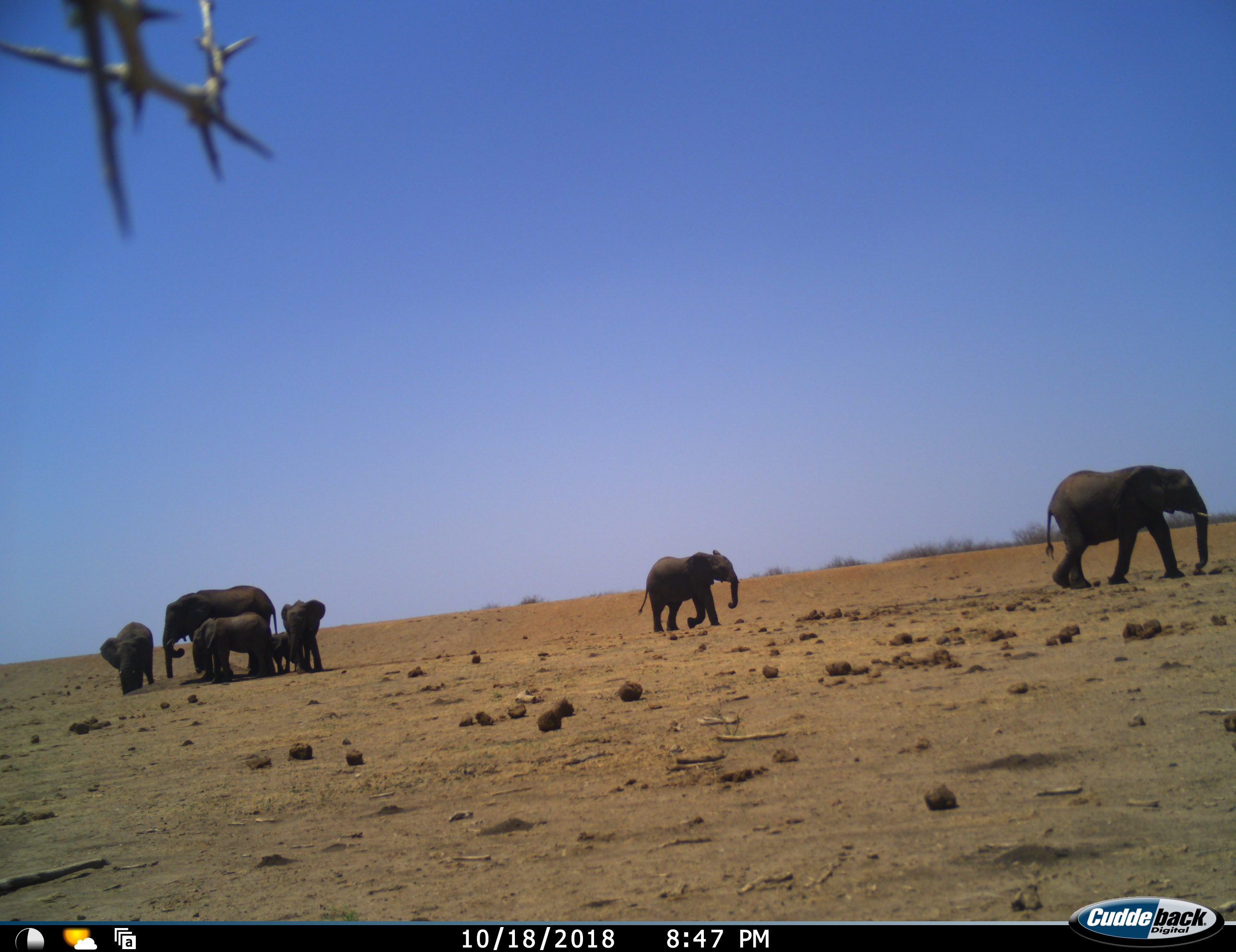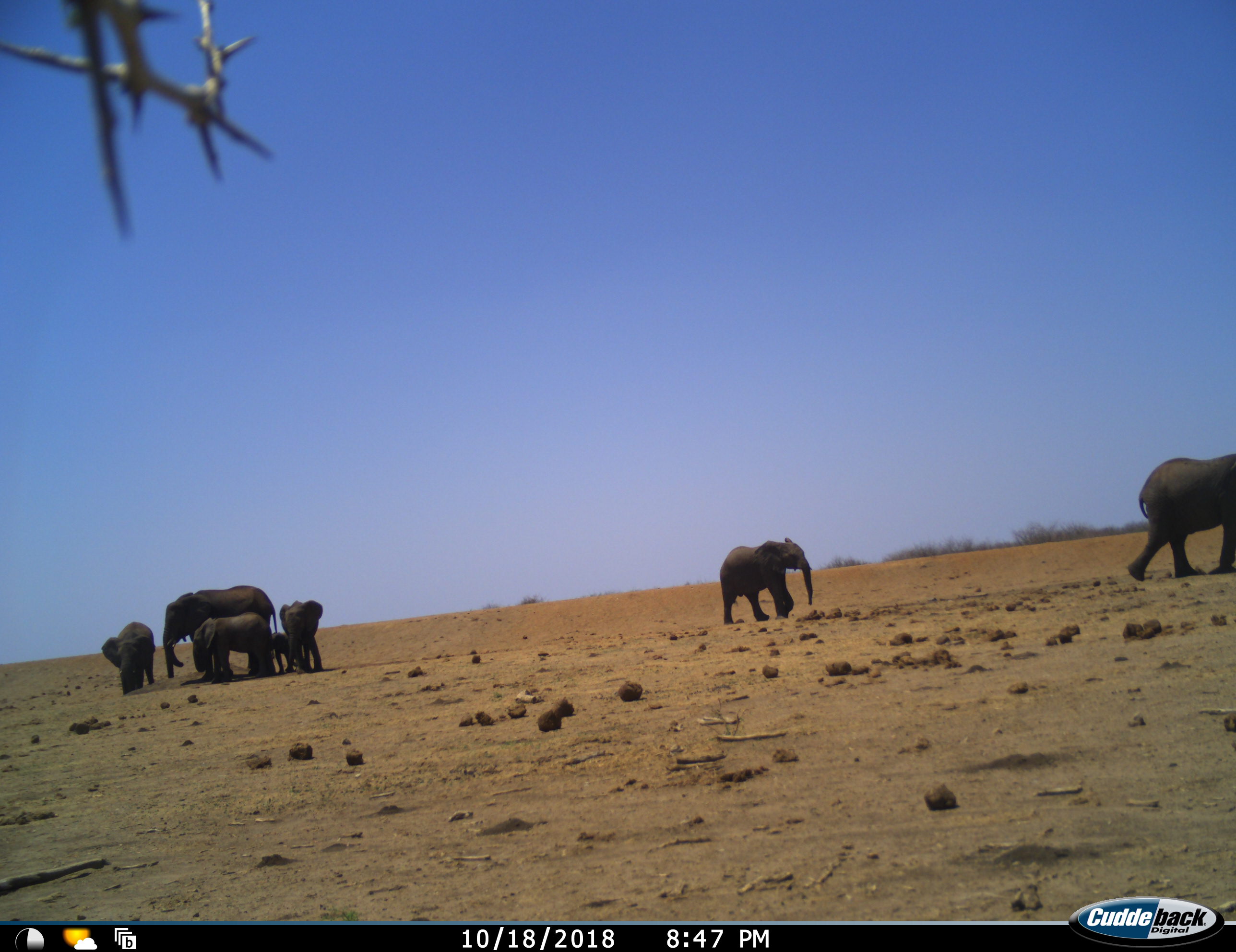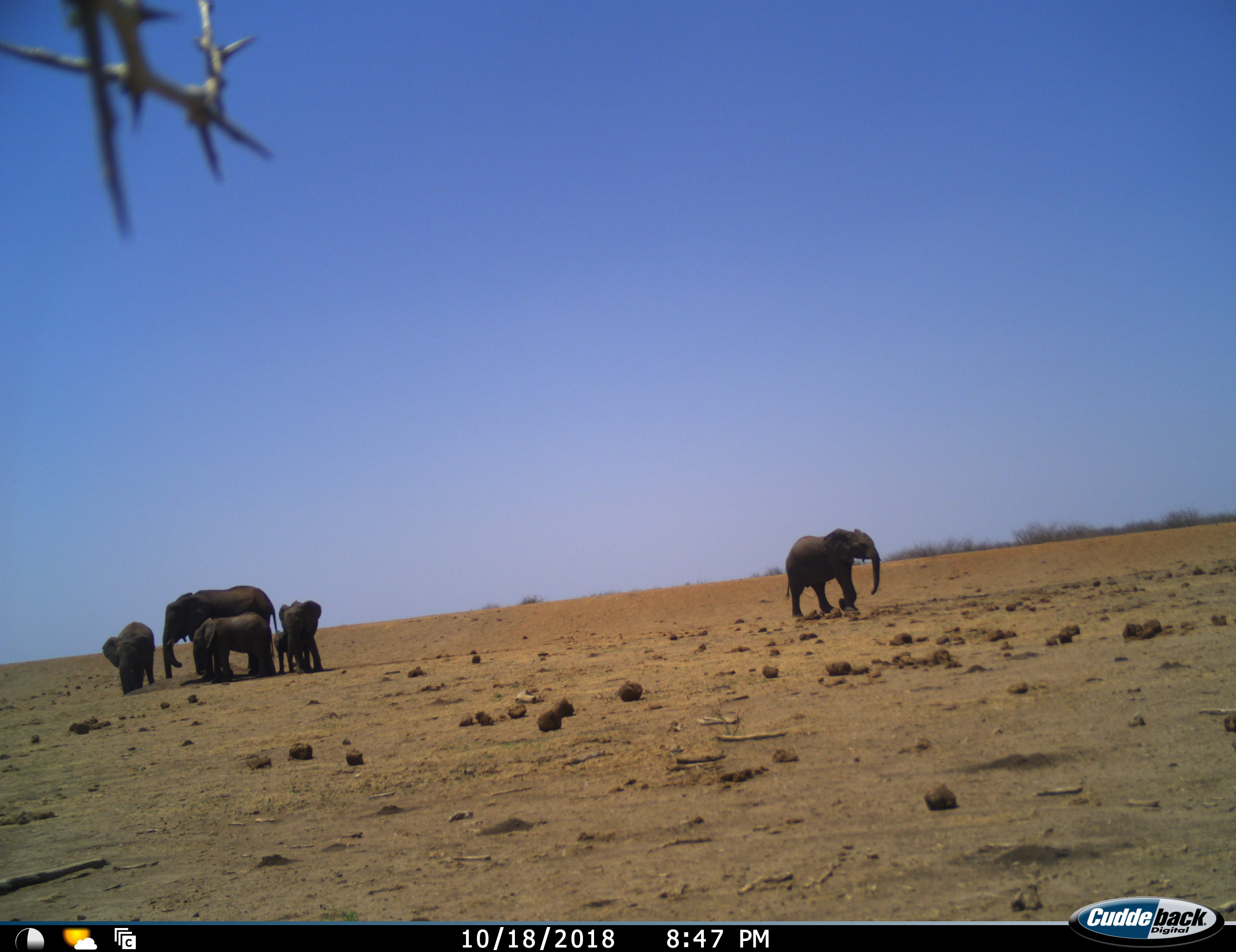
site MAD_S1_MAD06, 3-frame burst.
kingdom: Animalia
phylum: Chordata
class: Mammalia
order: Proboscidea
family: Elephantidae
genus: Loxodonta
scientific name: Loxodonta africana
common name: african bush elephant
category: elephant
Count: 7.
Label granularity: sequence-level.